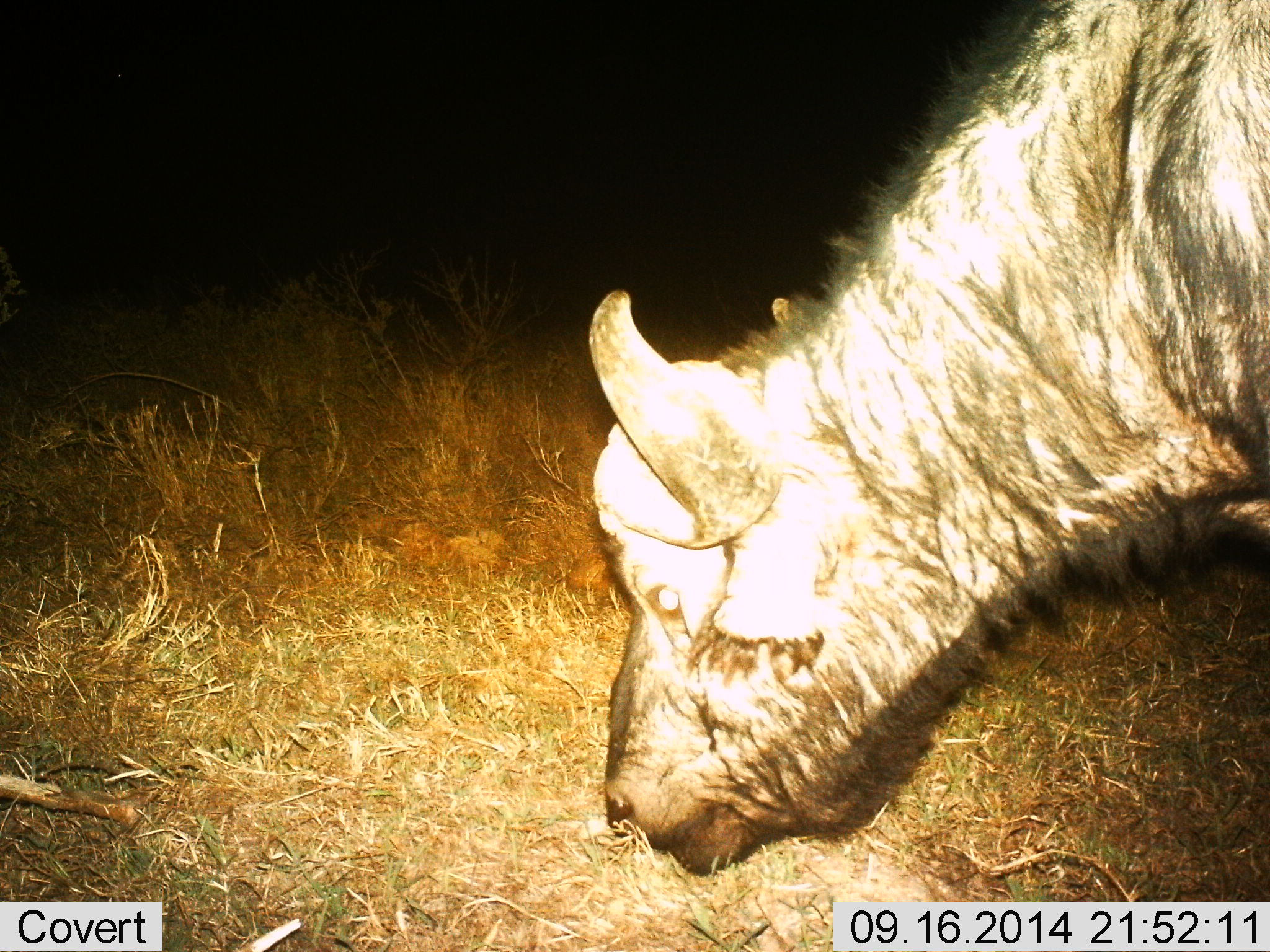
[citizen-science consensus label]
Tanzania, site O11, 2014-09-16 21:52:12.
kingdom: Animalia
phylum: Chordata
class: Mammalia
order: Artiodactyla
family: Bovidae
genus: Syncerus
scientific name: Syncerus caffer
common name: cape buffalo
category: buffalo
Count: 1.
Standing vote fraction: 10%.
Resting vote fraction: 0%.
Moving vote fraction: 0%.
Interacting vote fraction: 0%.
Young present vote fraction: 0%.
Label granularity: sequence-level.